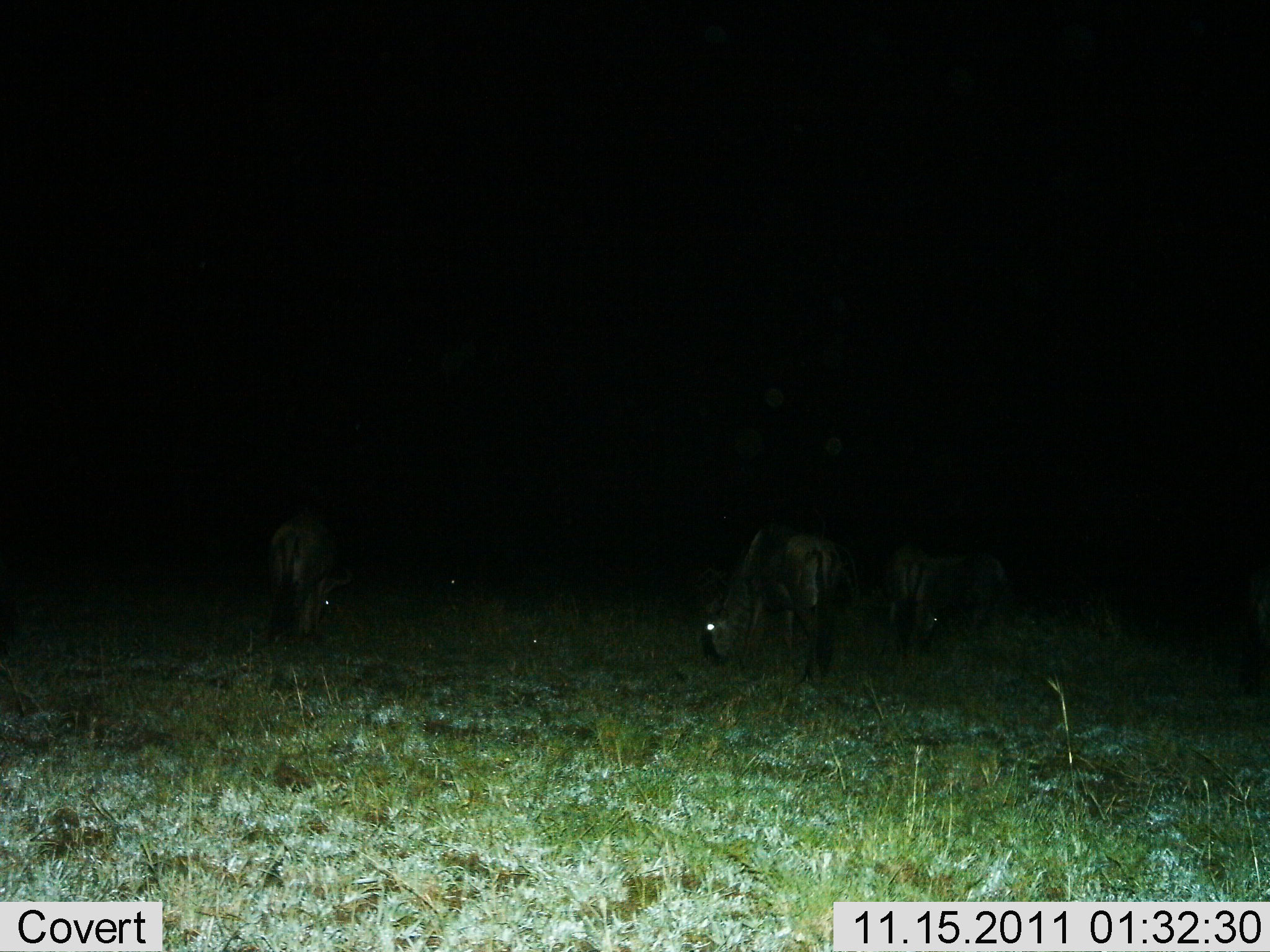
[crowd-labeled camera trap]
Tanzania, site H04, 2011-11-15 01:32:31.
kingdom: Animalia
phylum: Chordata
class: Mammalia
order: Artiodactyla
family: Bovidae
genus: Connochaetes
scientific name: Connochaetes taurinus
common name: blue wildebeest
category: wildebeest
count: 4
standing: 19%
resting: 0%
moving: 0%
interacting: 0%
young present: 0%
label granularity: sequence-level